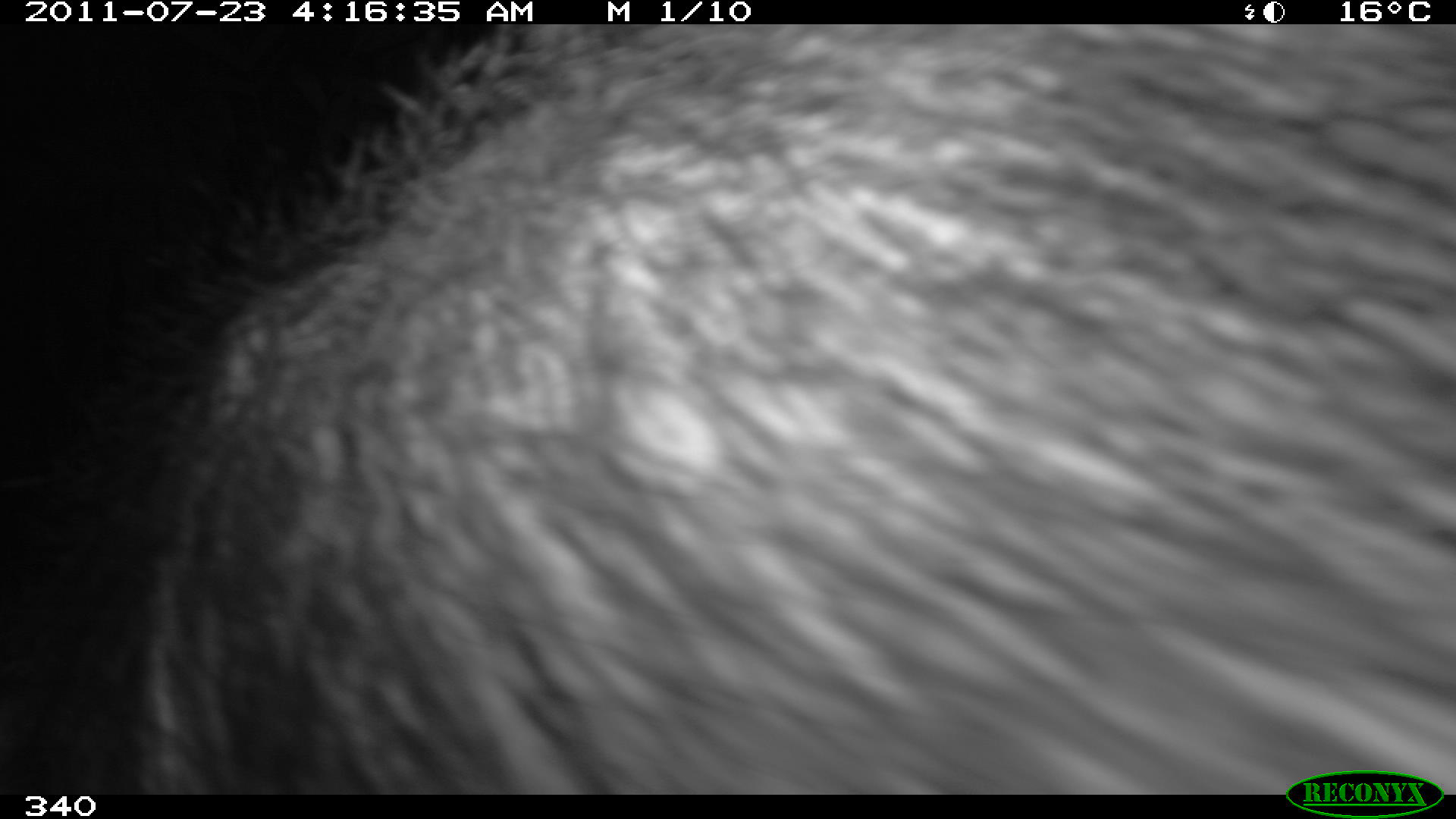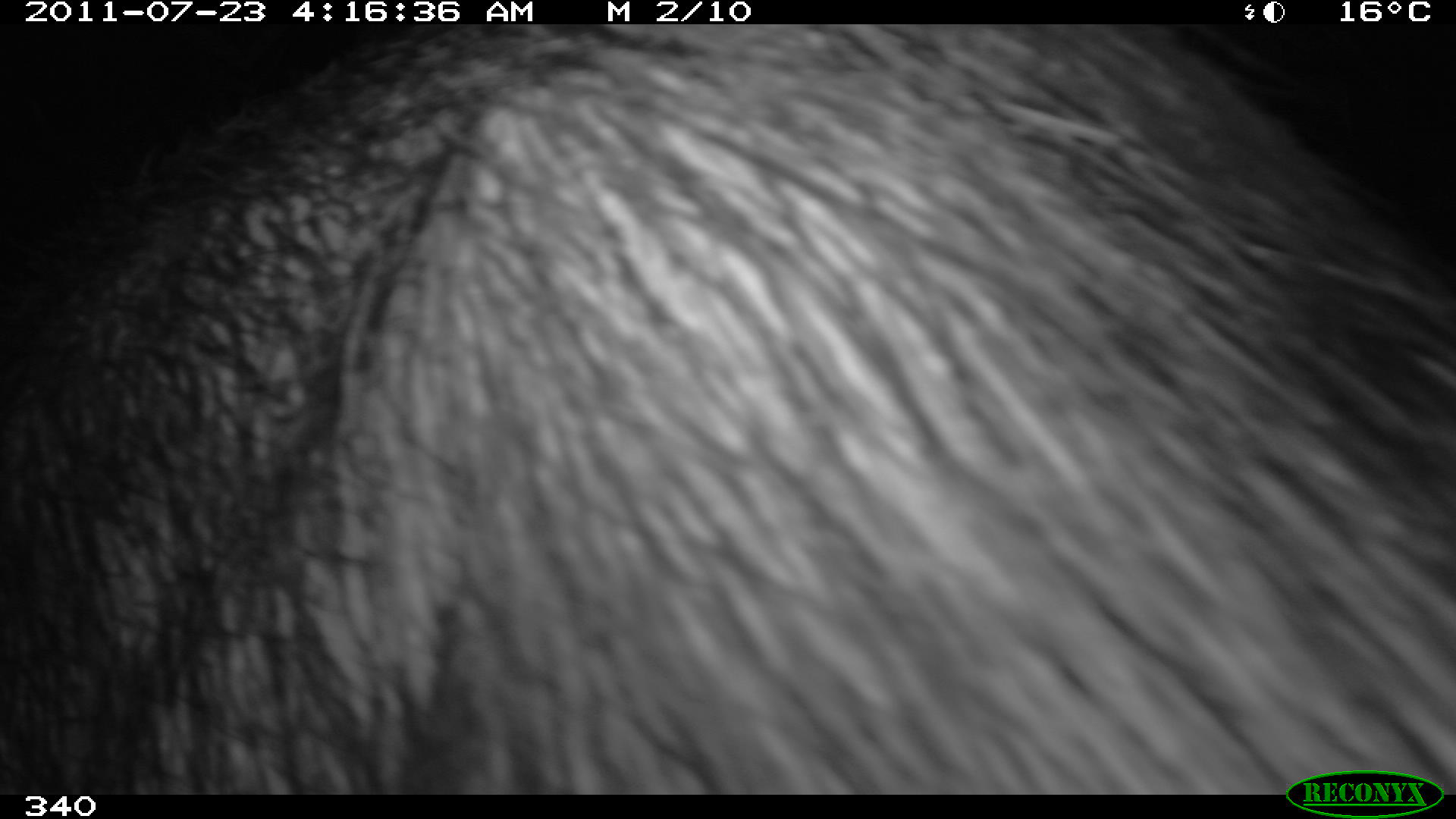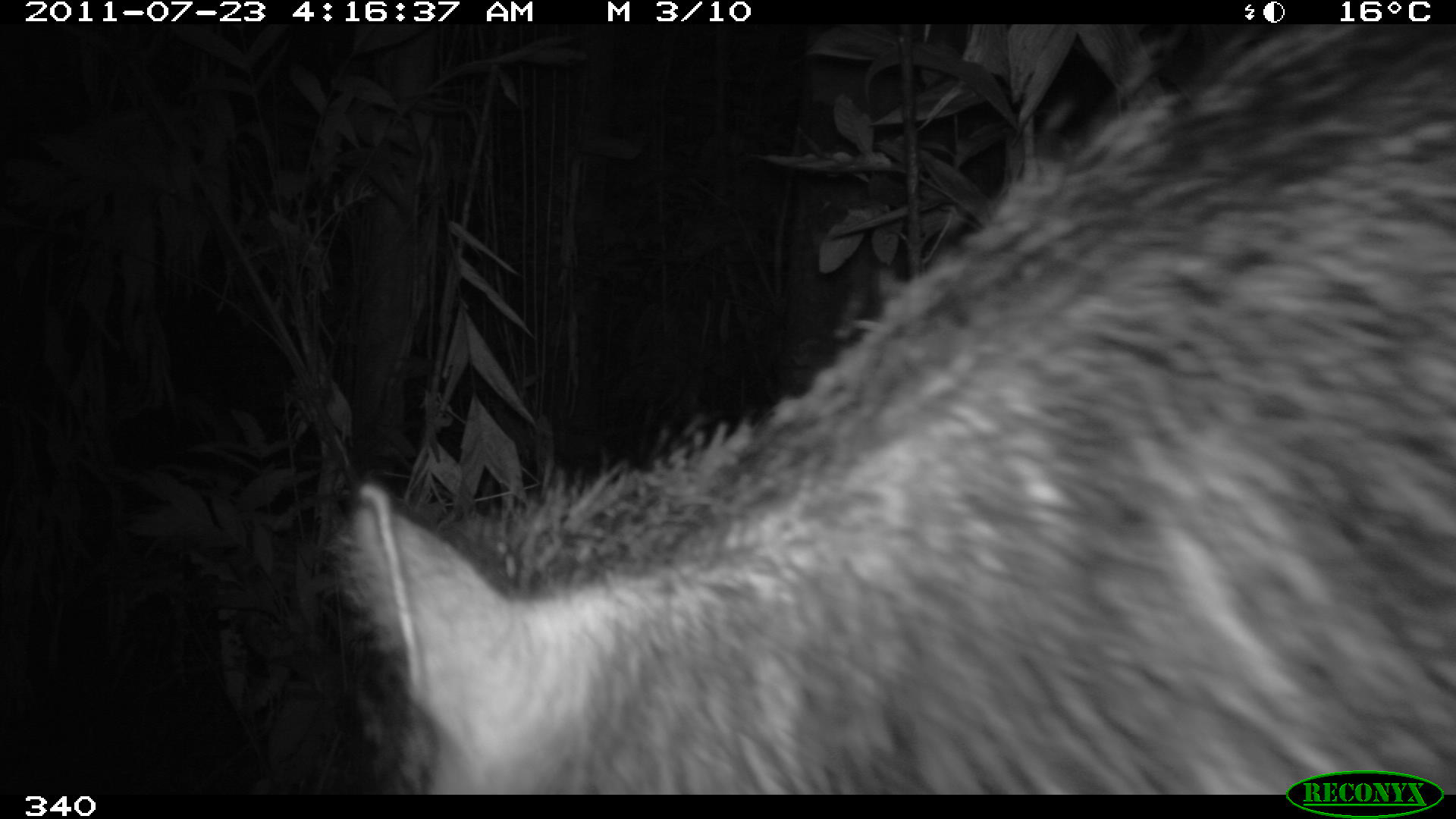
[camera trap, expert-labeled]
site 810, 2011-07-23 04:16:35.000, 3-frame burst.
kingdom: Animalia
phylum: Chordata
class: Mammalia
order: Artiodactyla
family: Tayassuidae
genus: Tayassu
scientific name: Tayassu pecari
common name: white-lipped peccary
Tayassu pecari (white-lipped peccary).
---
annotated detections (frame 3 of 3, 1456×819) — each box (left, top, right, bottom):
tayassu pecari: (341, 24, 1455, 794)